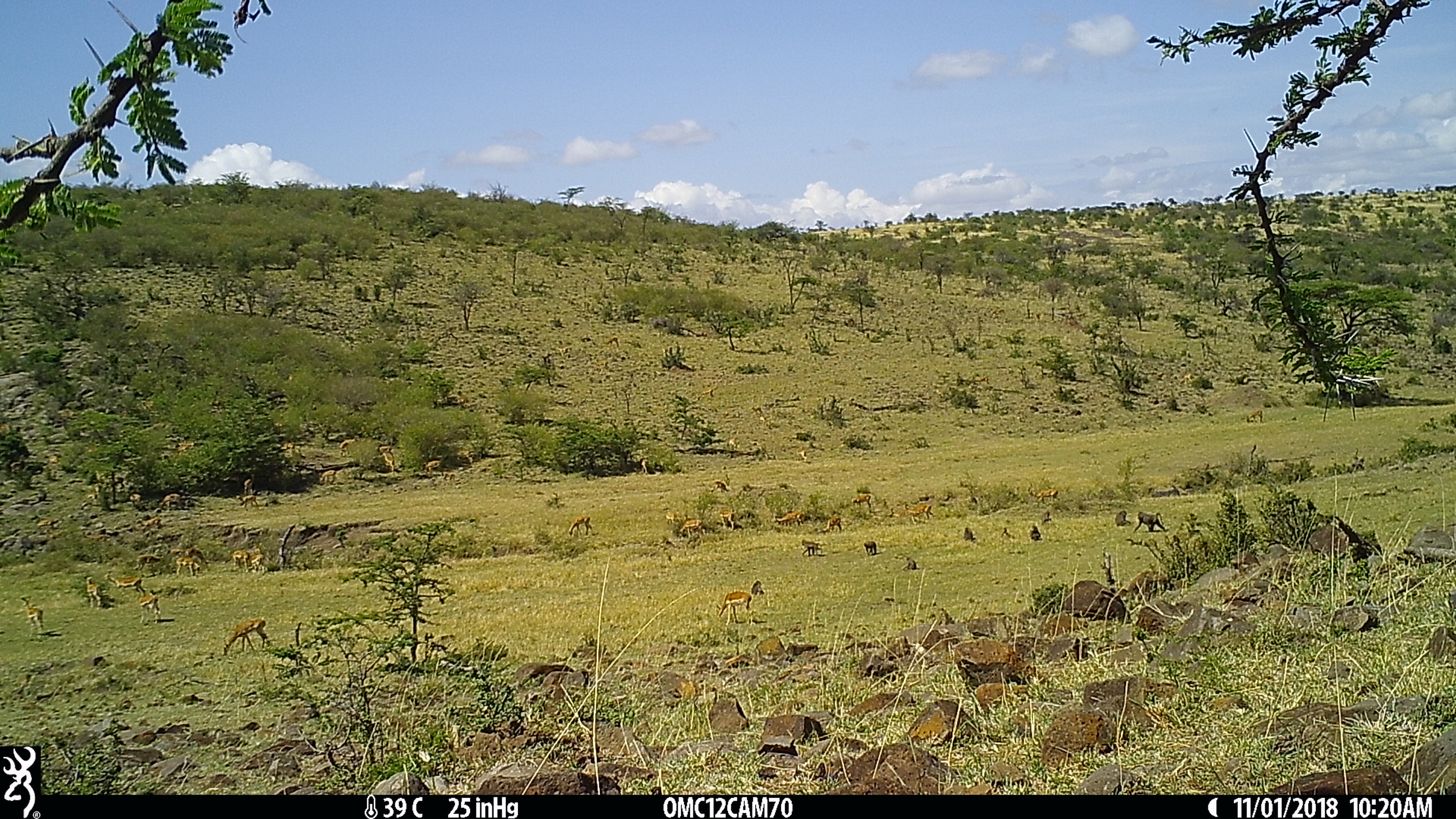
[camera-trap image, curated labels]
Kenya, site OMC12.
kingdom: Animalia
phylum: Chordata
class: Mammalia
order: Artiodactyla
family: Bovidae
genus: Aepyceros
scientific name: Aepyceros melampus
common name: impala